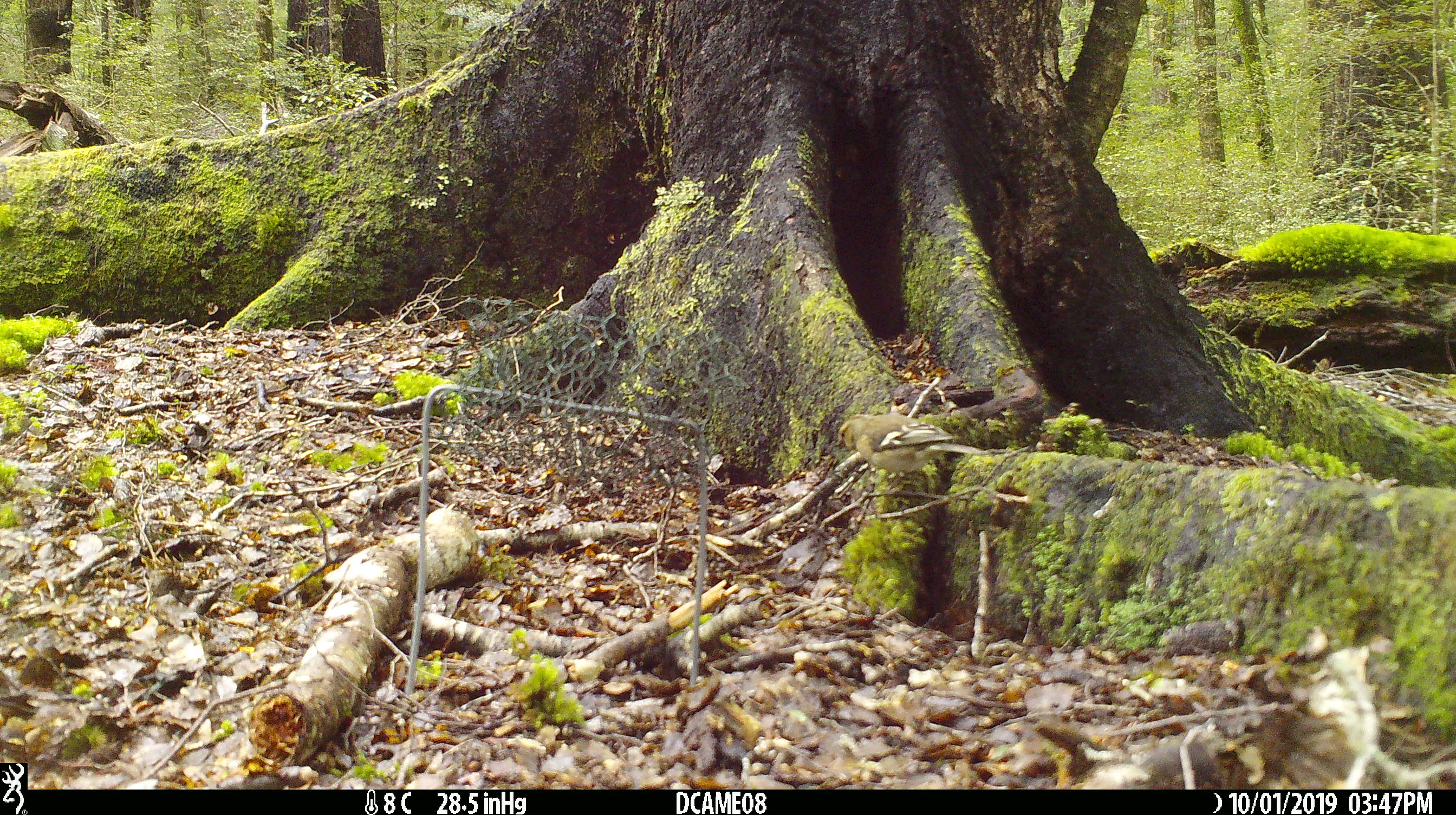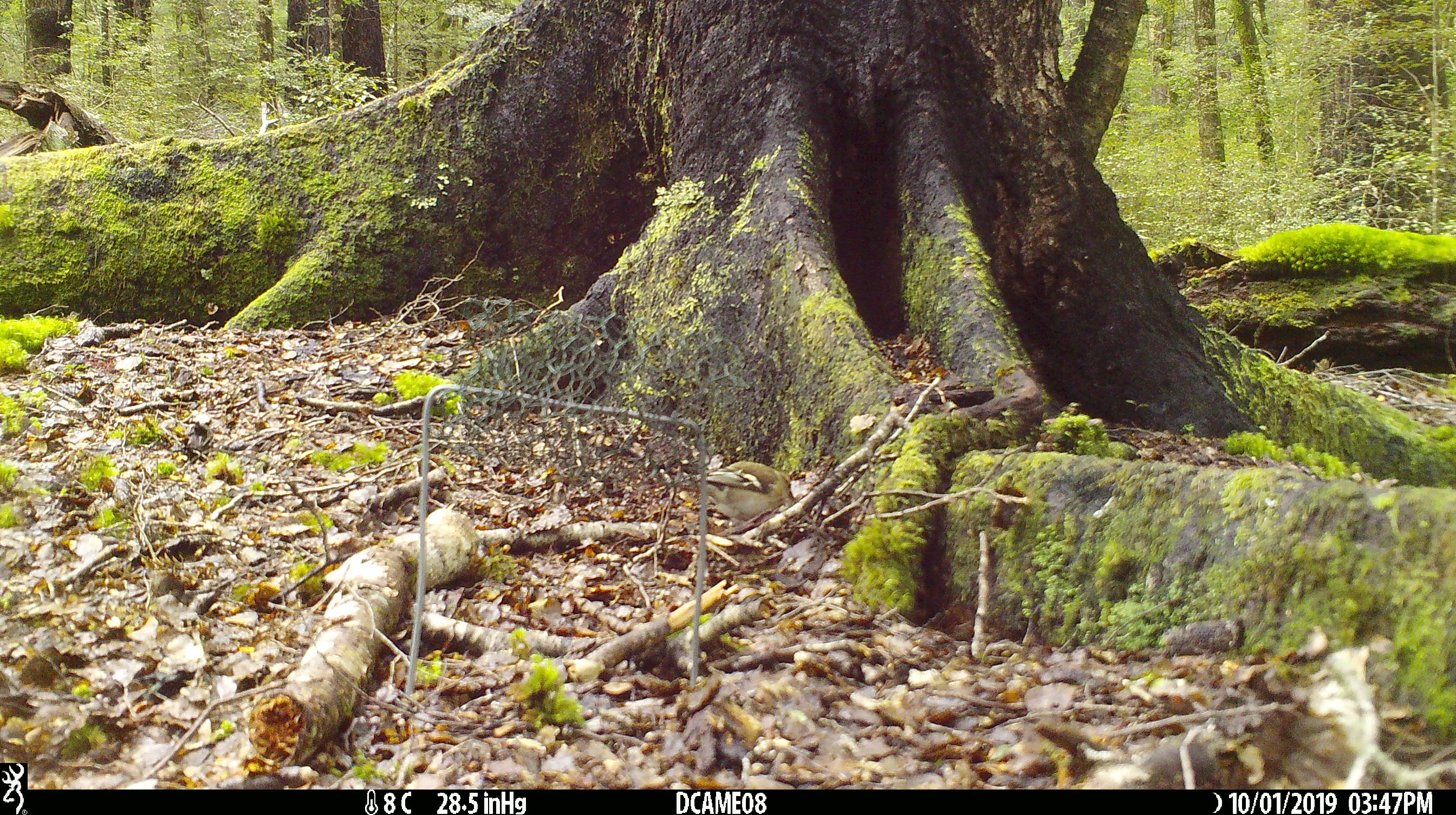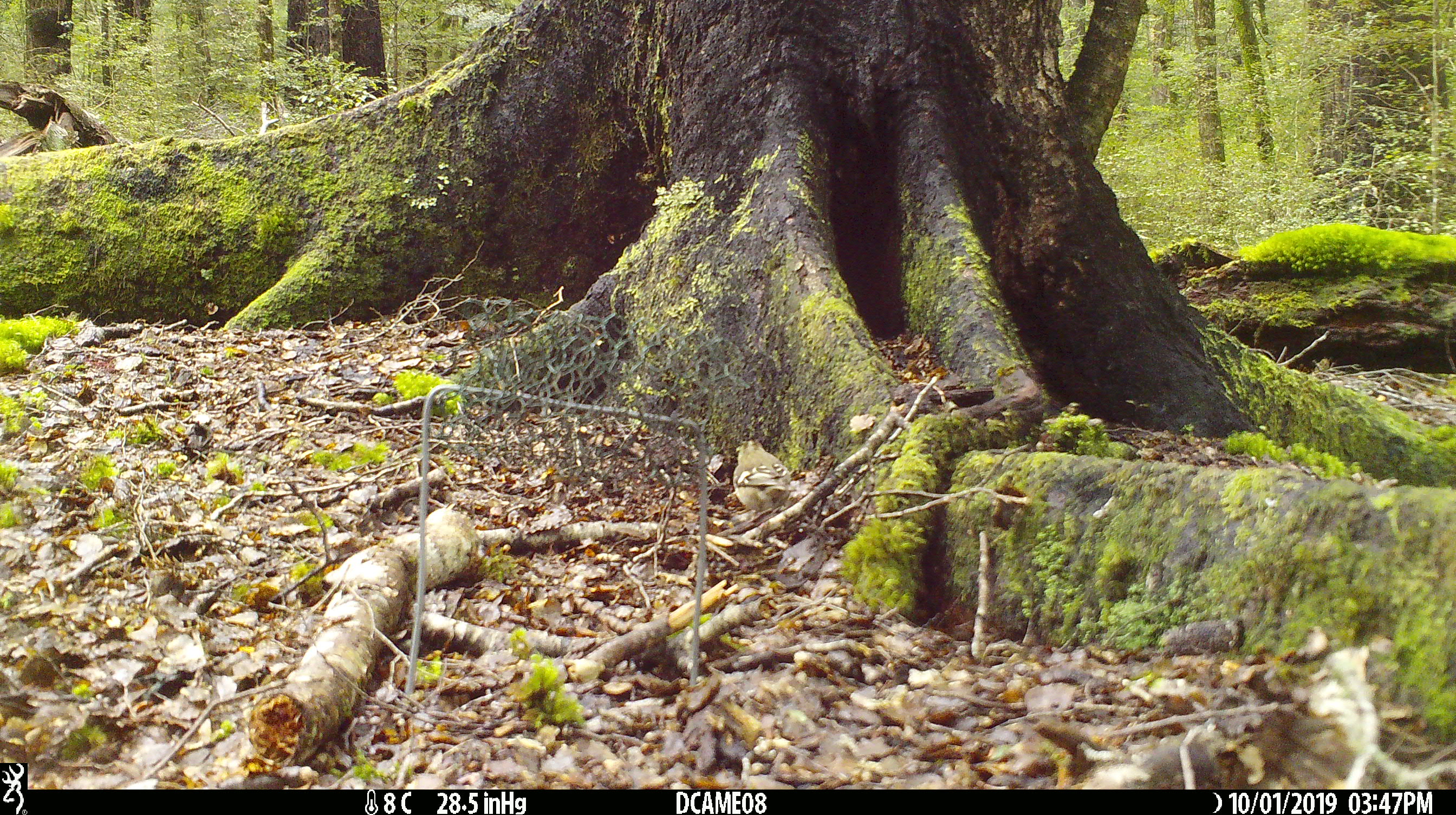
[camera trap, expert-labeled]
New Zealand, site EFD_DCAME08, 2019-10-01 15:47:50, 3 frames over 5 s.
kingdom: Animalia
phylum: Chordata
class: Aves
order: Passeriformes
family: Fringillidae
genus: Fringilla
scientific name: Fringilla coelebs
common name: common chaffinch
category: chaffinch